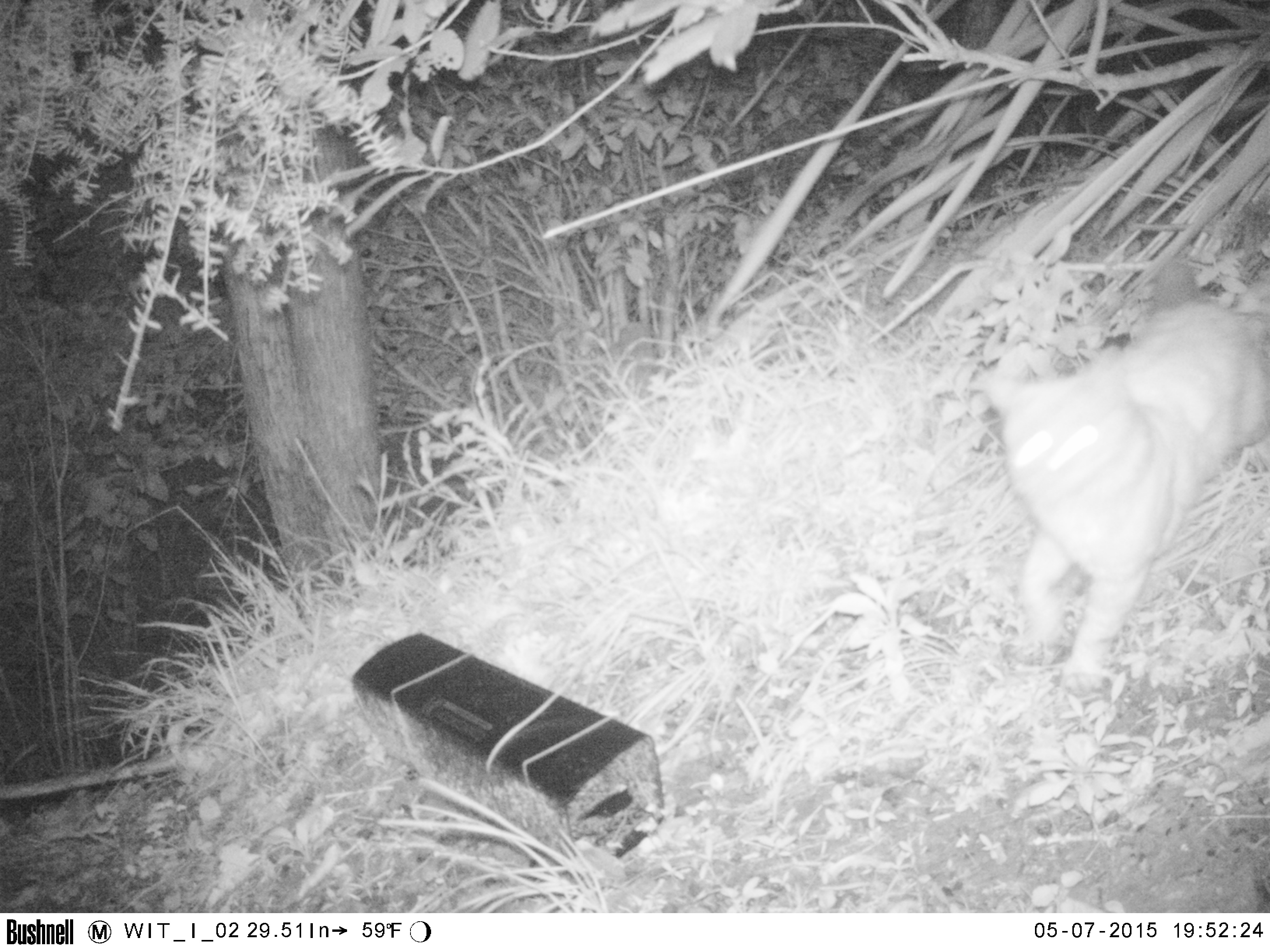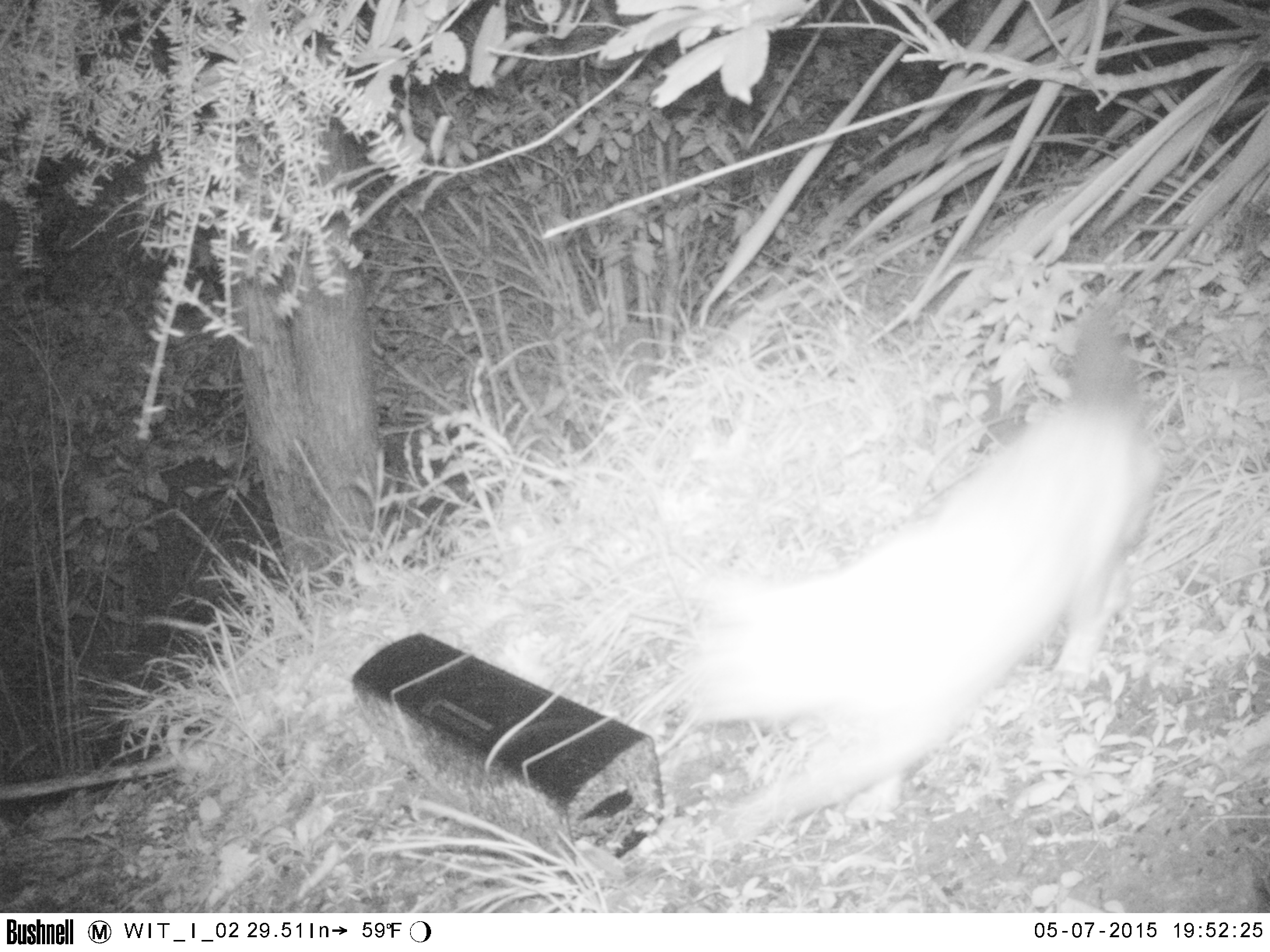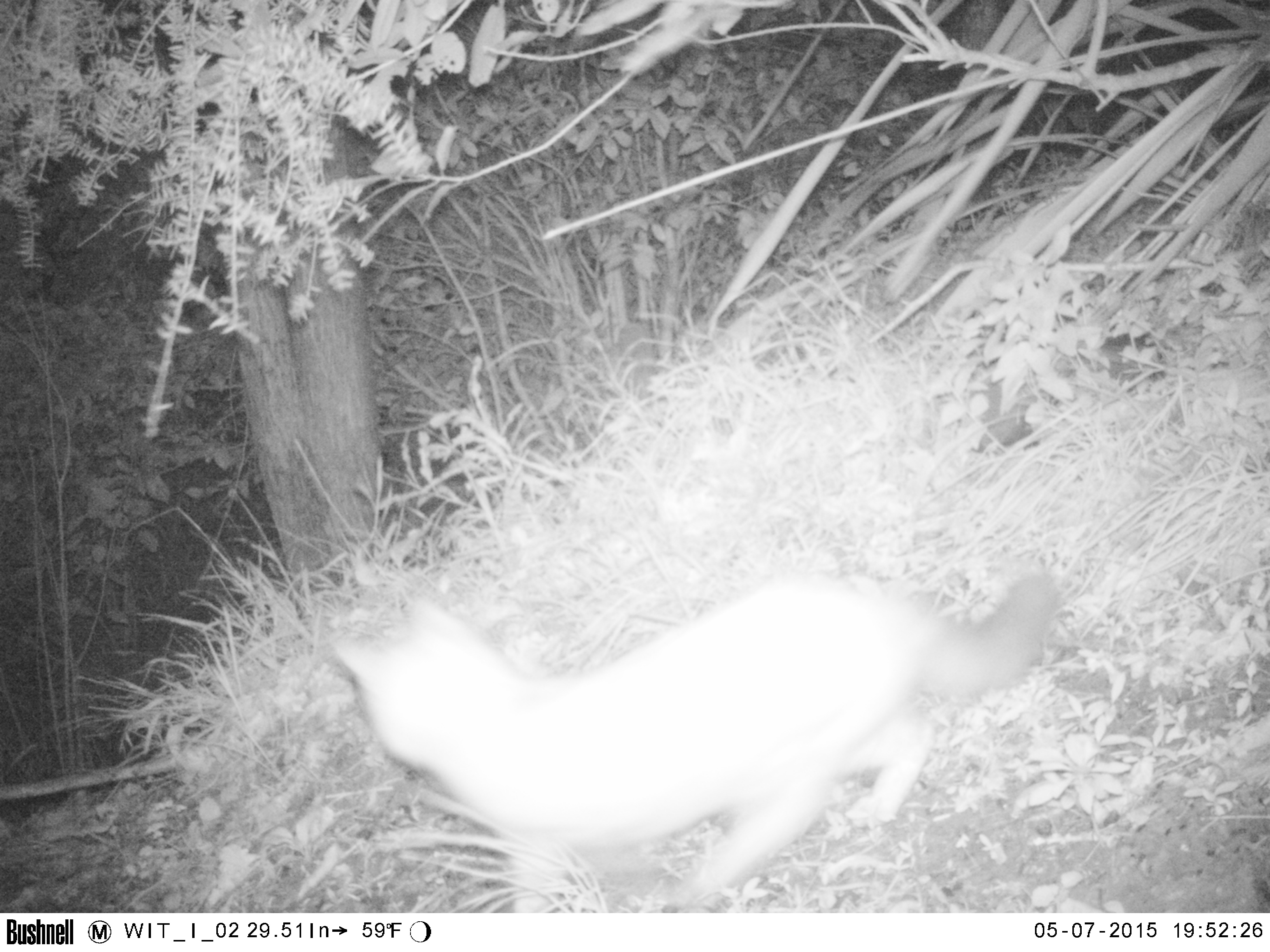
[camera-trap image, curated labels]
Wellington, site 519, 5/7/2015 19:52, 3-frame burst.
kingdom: Animalia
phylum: Chordata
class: Mammalia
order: Carnivora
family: Felidae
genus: Felis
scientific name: Felis catus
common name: cat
Cat (Felis catus).